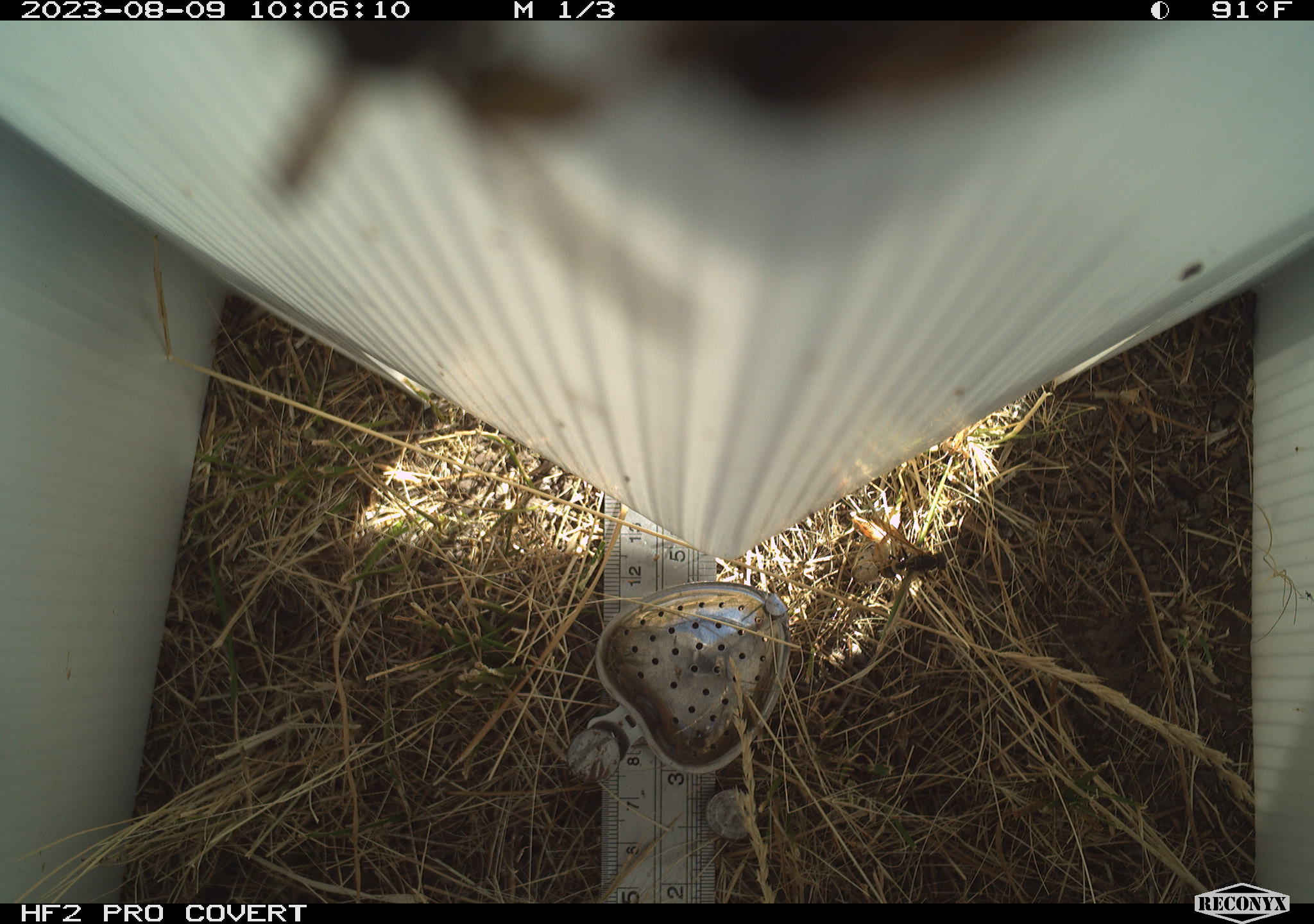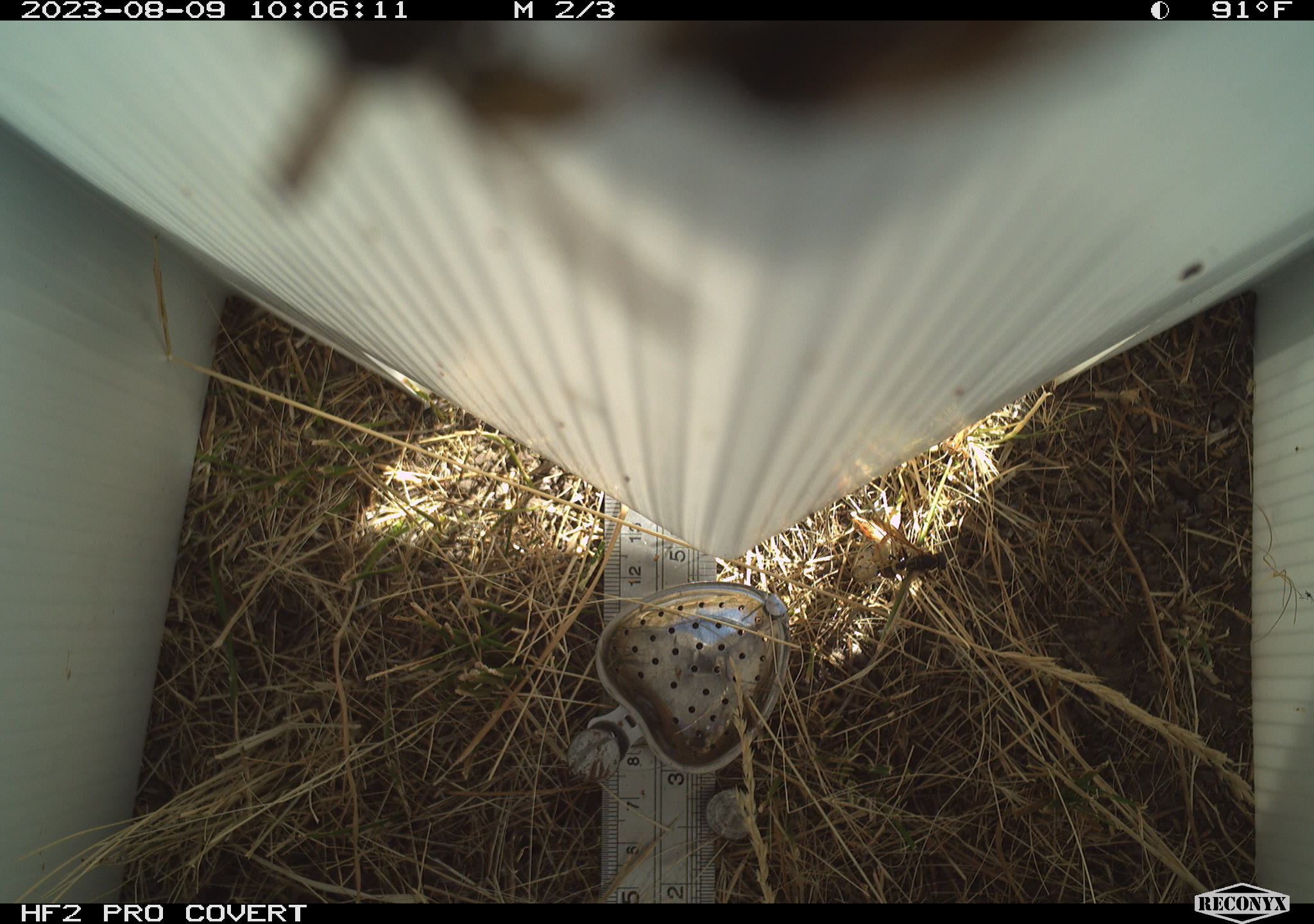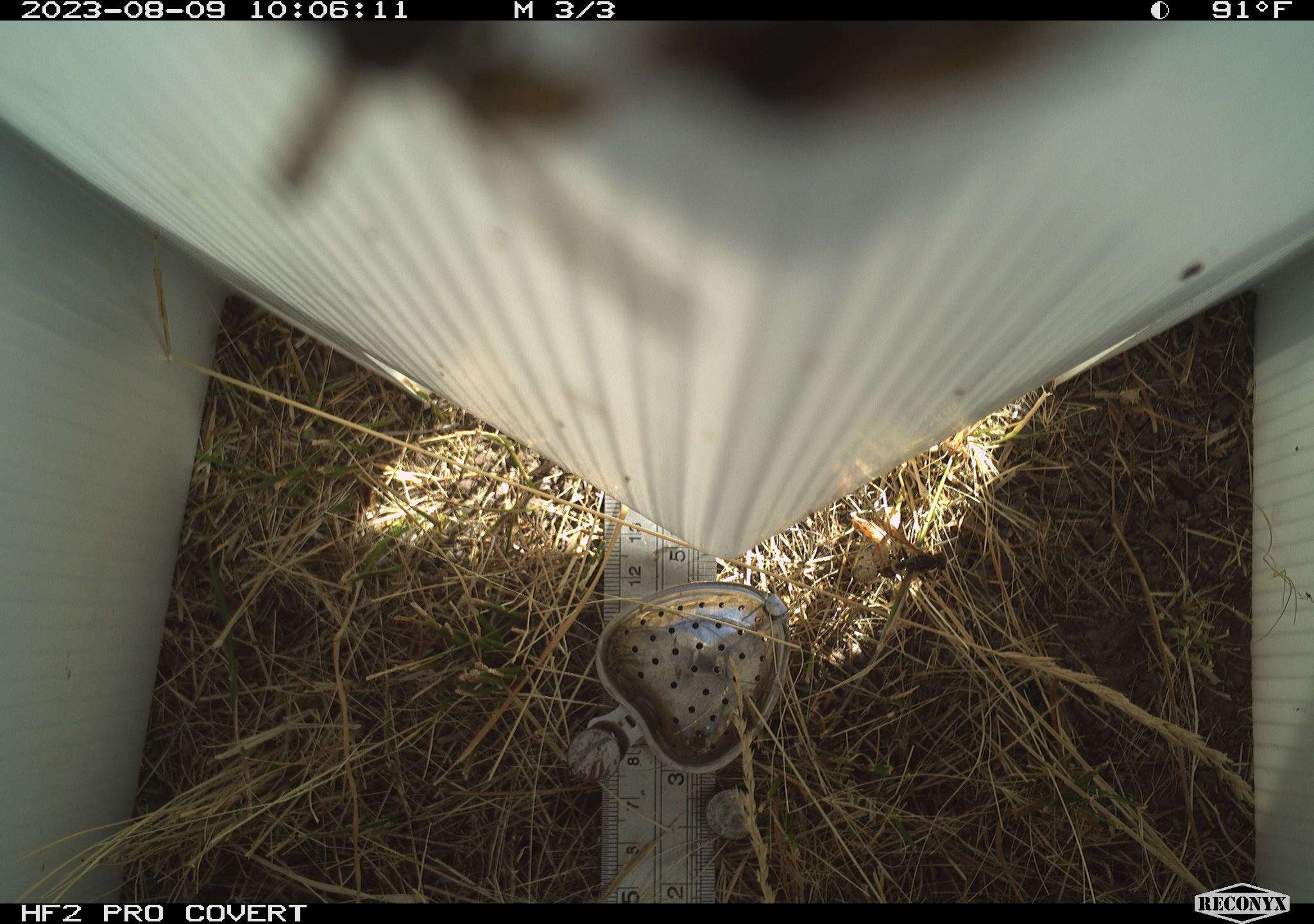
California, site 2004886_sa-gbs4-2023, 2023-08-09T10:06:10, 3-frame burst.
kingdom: Animalia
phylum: Arthropoda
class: Insecta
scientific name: Insecta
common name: insect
Insect (Insecta).